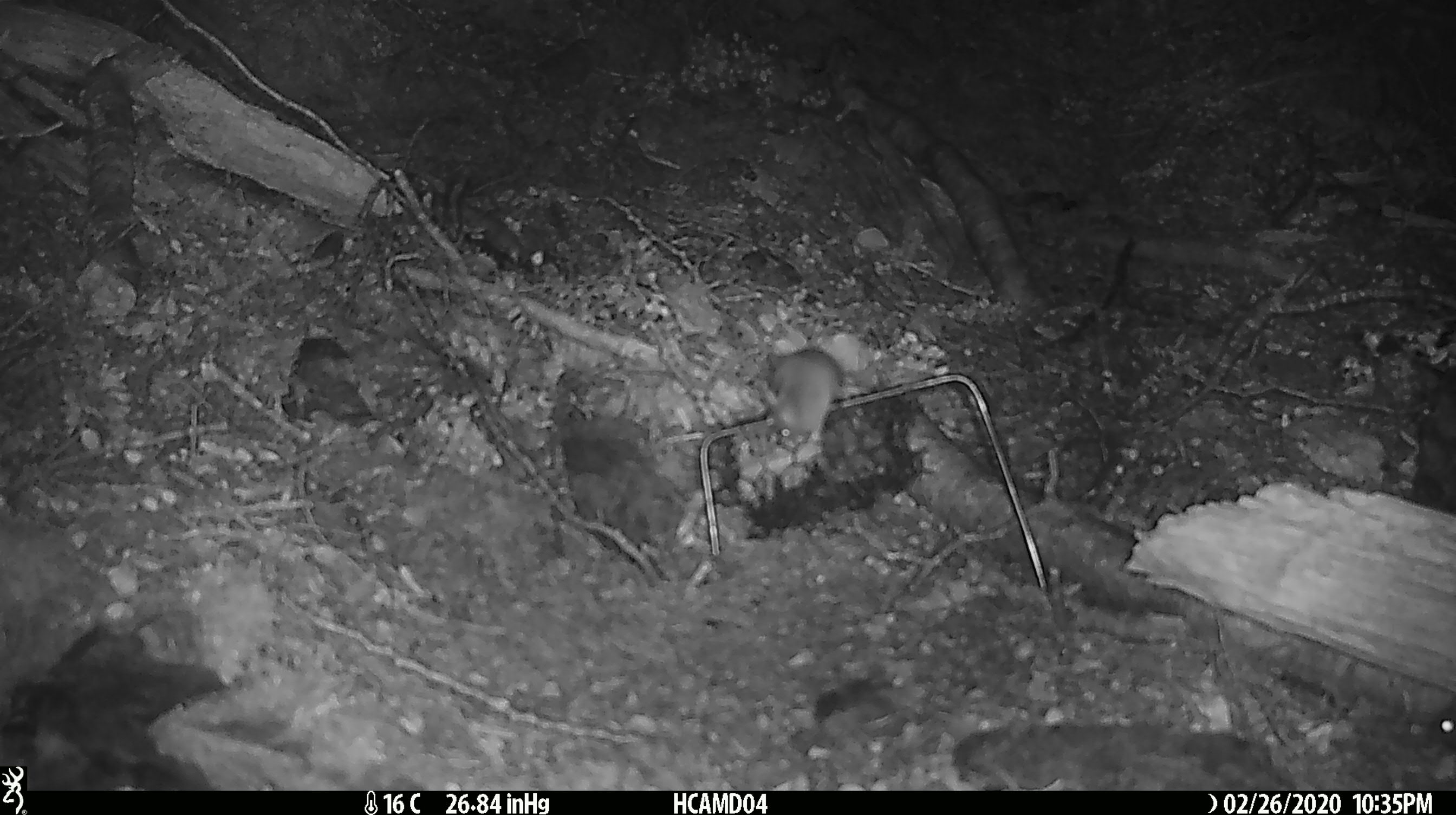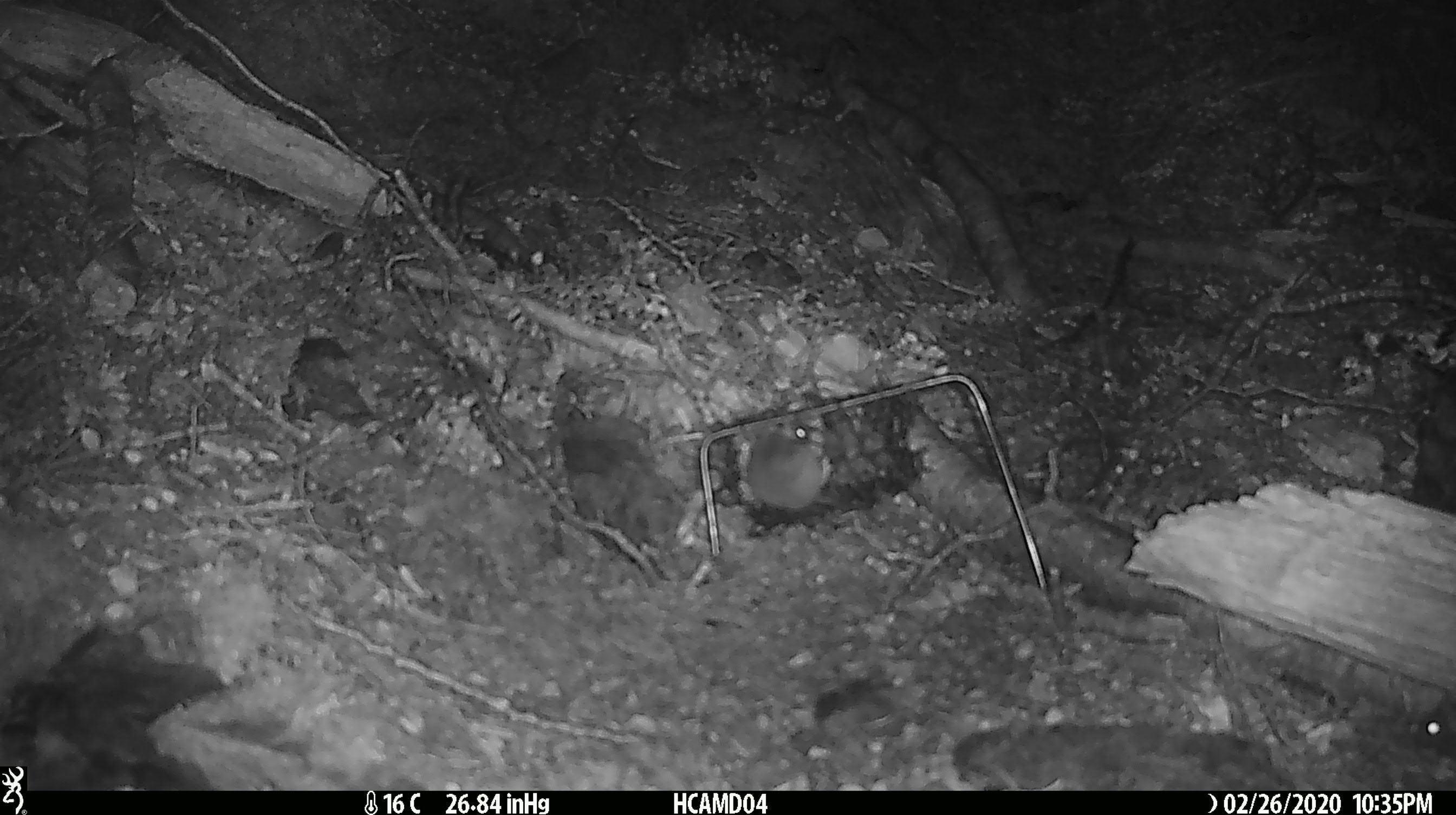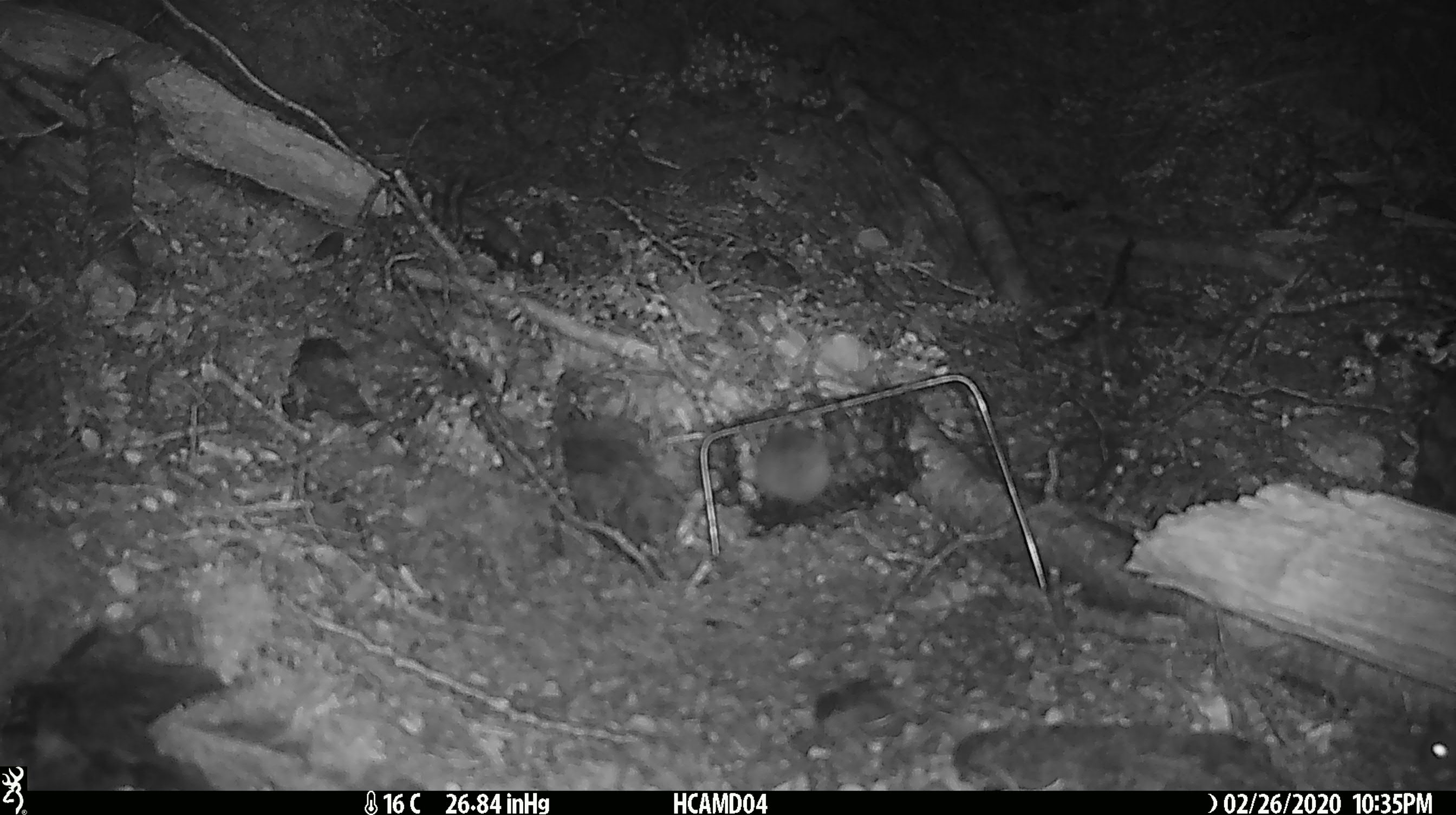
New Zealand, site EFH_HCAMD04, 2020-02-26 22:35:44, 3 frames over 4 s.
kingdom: Animalia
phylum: Chordata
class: Mammalia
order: Rodentia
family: Muridae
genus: Mus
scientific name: Mus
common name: mouse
Mouse (Mus).